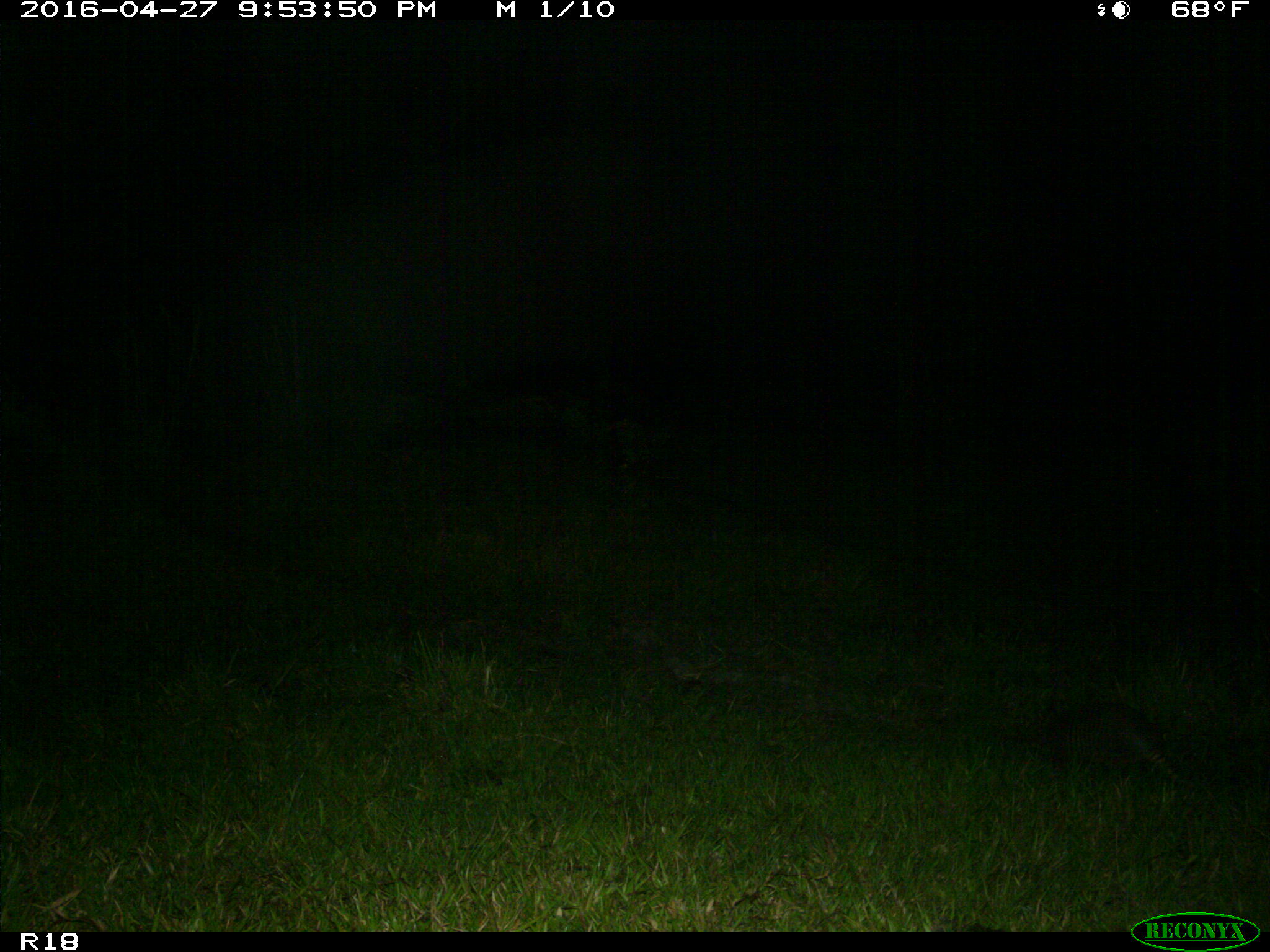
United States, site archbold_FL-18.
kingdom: Animalia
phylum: Chordata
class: Mammalia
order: Cingulata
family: Dasypodidae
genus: Dasypus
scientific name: Dasypus novemcinctus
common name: nine-banded armadillo